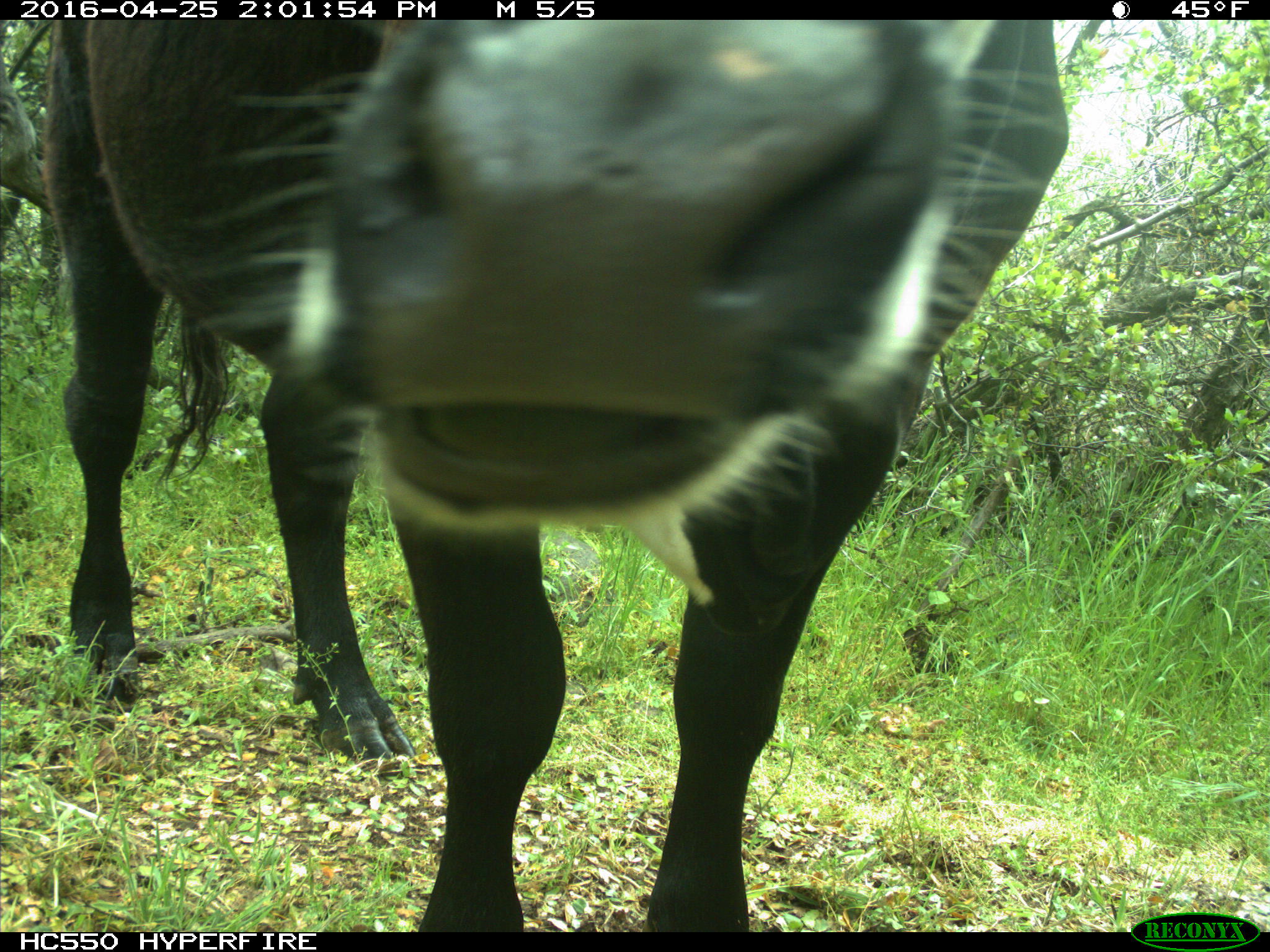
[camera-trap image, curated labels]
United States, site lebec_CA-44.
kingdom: Animalia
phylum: Chordata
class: Mammalia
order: Artiodactyla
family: Bovidae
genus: Bos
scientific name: Bos taurus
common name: domestic cow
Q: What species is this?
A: Bos taurus (domestic cow).